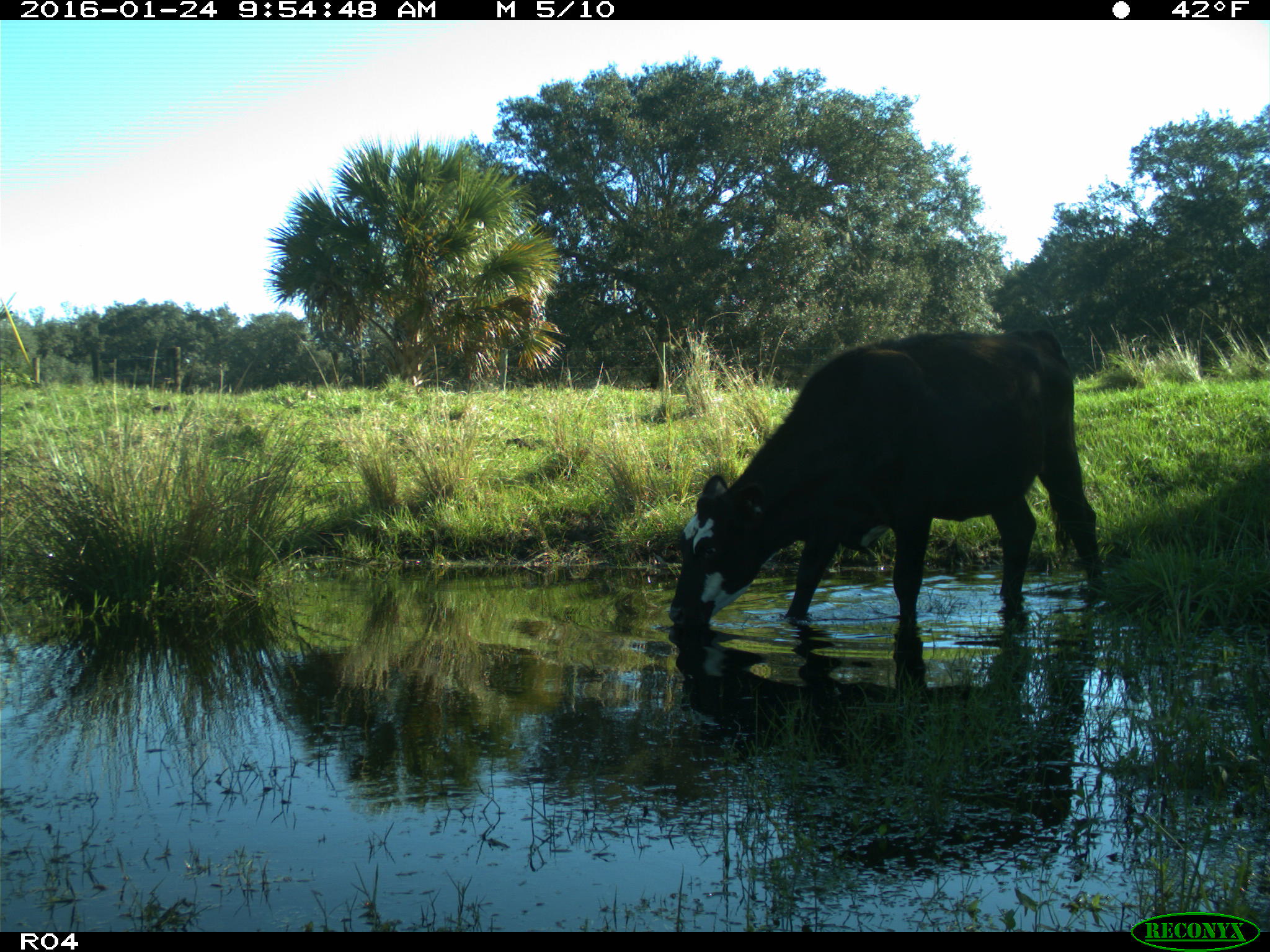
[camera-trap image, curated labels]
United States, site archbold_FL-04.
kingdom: Animalia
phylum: Chordata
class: Mammalia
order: Artiodactyla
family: Bovidae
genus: Bos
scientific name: Bos taurus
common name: domestic cow